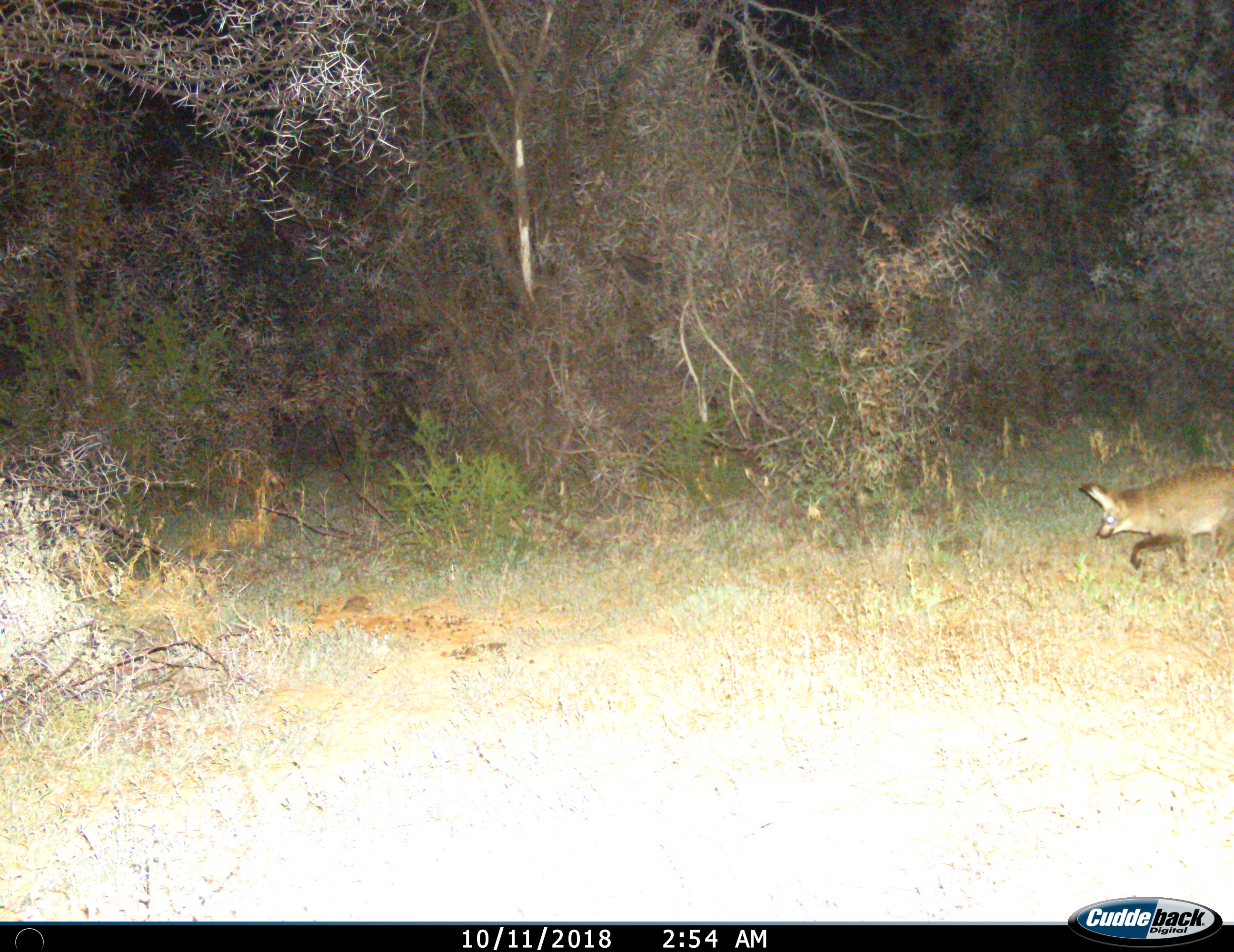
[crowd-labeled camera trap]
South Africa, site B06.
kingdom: Animalia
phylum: Chordata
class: Mammalia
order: Carnivora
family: Canidae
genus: Otocyon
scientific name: Otocyon megalotis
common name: bat-eared fox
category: foxbateared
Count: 1.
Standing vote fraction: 12%.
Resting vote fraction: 0%.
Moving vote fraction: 100%.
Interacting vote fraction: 0%.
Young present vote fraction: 0%.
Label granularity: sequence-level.